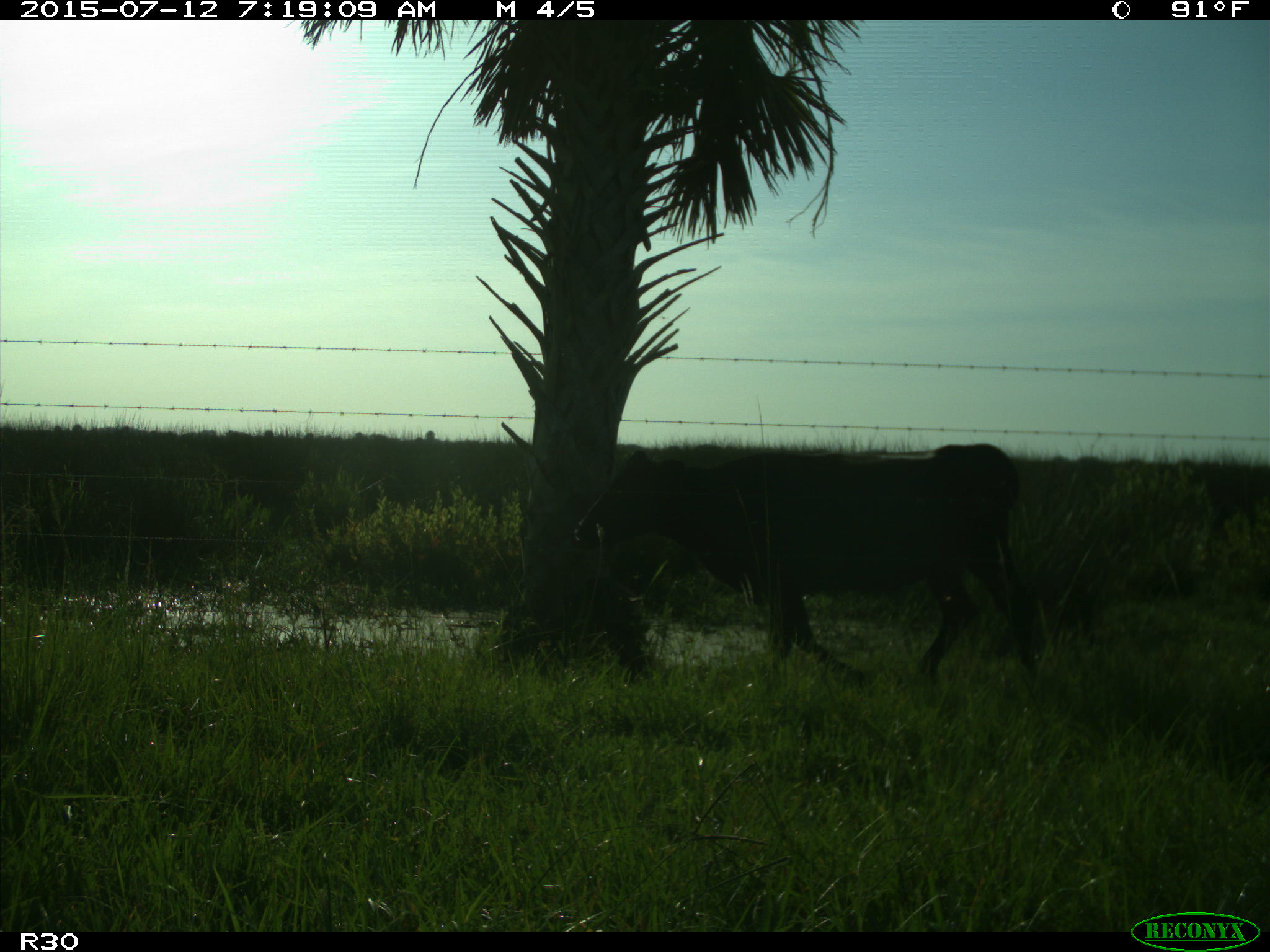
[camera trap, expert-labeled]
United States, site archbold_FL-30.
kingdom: Animalia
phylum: Chordata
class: Mammalia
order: Artiodactyla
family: Bovidae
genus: Bos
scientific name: Bos taurus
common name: domestic cow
Bos taurus (domestic cow).